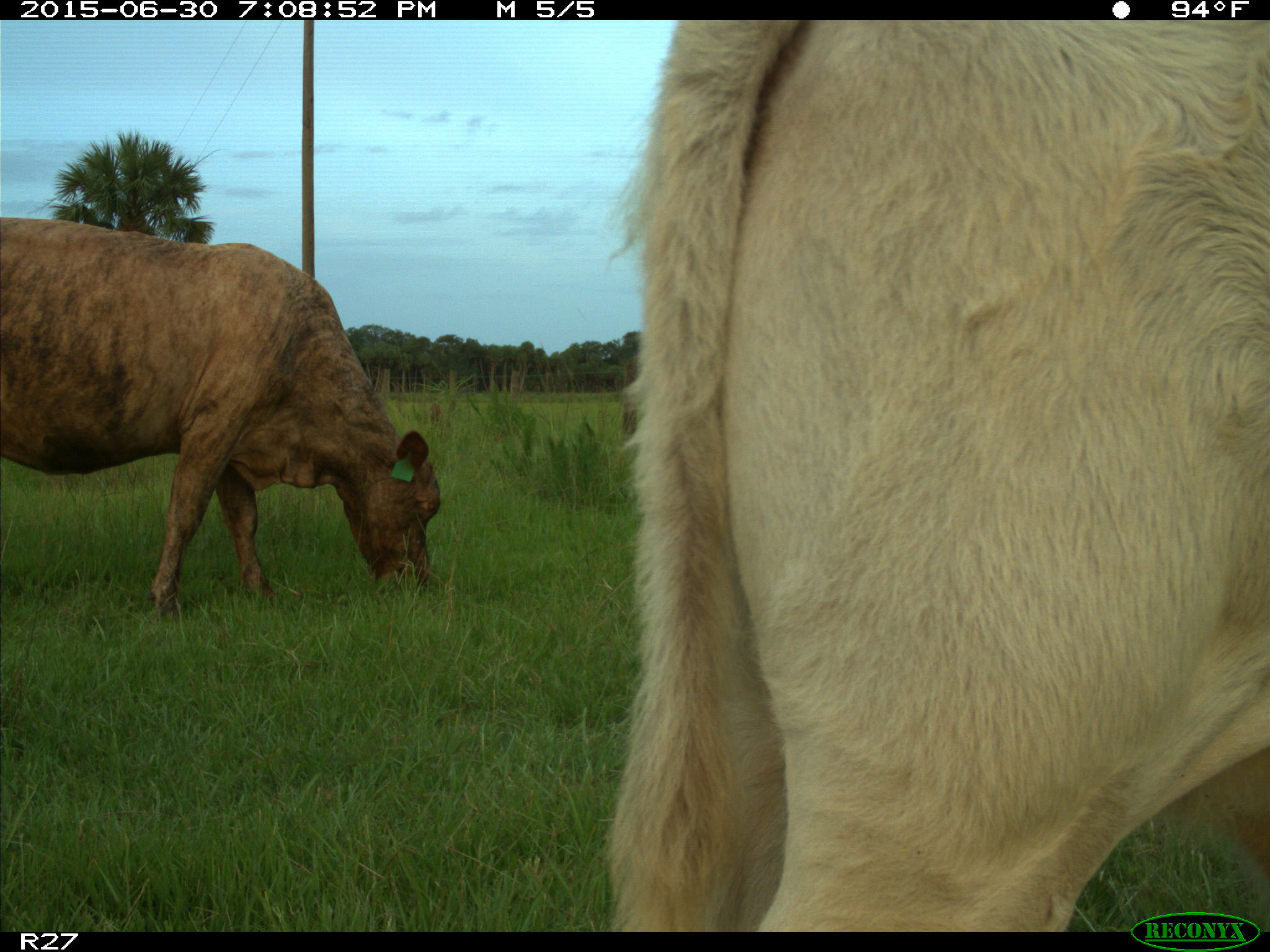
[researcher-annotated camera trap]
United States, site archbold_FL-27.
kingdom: Animalia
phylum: Chordata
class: Mammalia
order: Artiodactyla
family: Bovidae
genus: Bos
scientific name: Bos taurus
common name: domestic cow